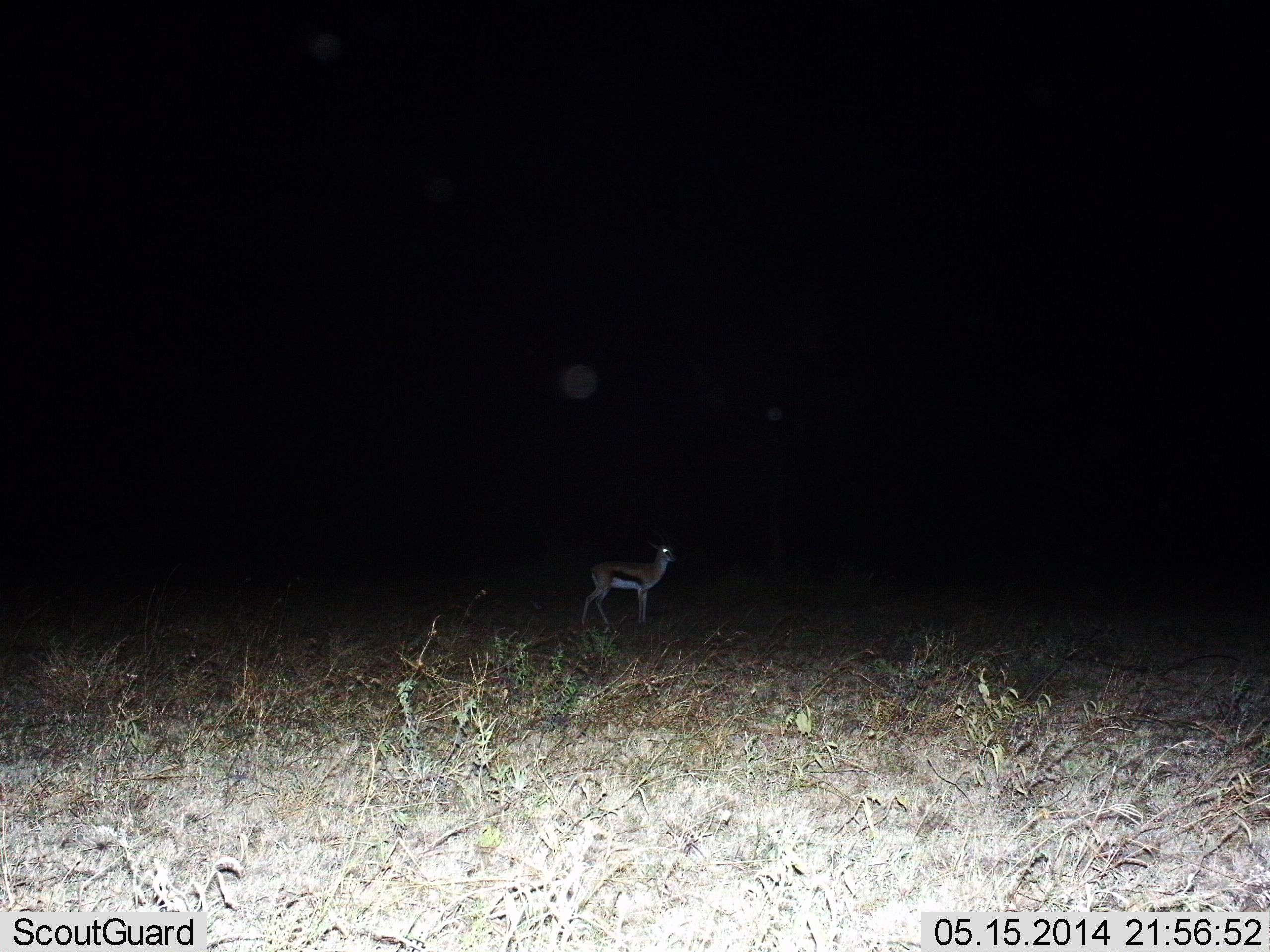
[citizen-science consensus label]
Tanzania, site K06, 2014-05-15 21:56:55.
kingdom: Animalia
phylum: Chordata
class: Mammalia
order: Artiodactyla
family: Bovidae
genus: Eudorcas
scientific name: Eudorcas thomsonii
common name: thomson's gazelle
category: gazellethomsons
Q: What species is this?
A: Gazellethomsons (thomson's gazelle) (Eudorcas thomsonii).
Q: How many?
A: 1.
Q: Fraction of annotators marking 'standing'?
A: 100%.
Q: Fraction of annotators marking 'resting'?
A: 0%.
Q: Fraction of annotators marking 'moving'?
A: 0%.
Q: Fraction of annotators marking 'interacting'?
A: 0%.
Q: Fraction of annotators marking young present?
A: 0%.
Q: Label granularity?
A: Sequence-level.